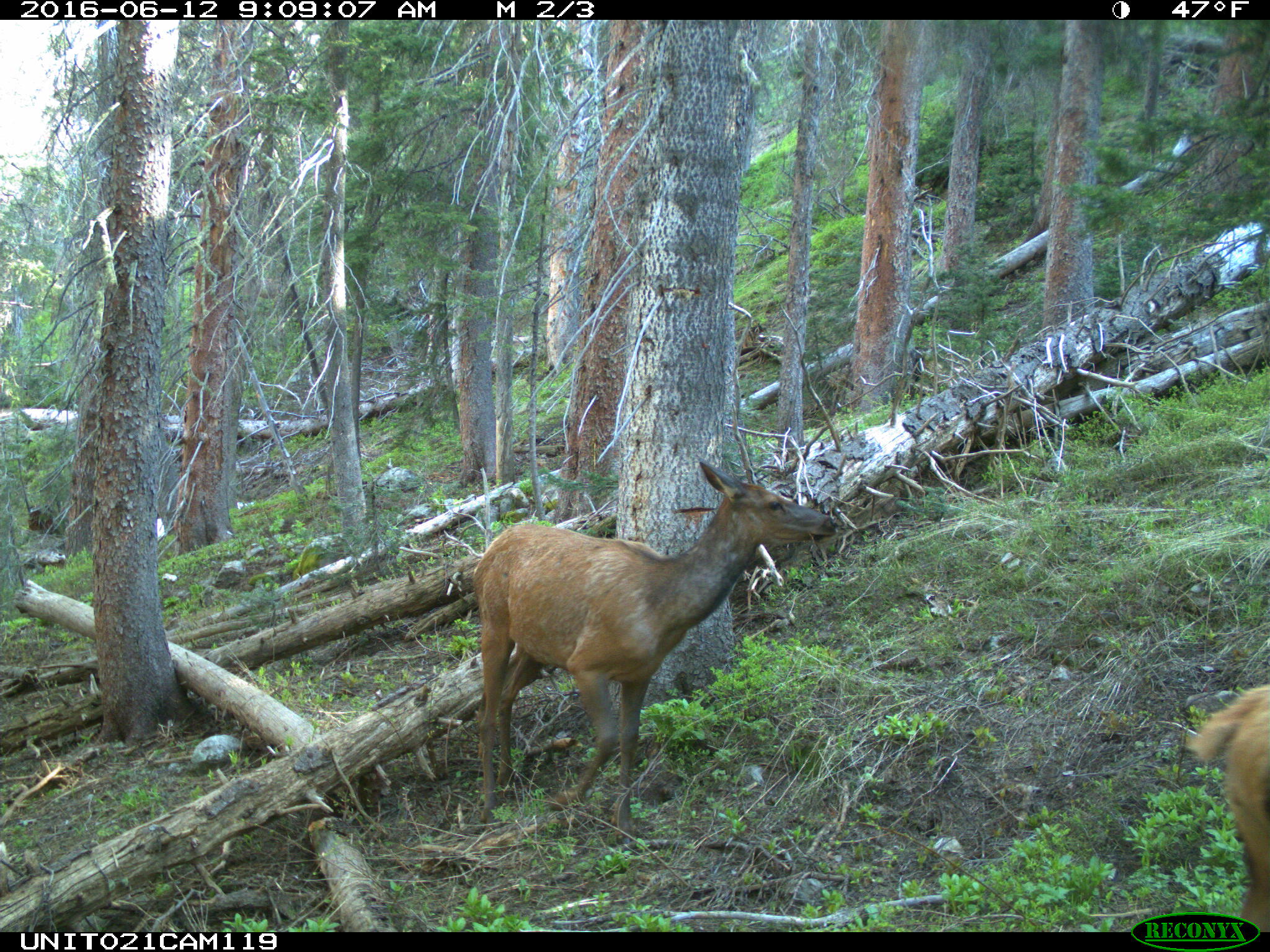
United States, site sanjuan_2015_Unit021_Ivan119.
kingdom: Animalia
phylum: Chordata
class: Mammalia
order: Artiodactyla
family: Cervidae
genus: Cervus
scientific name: Cervus elaphus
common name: red deer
Cervus elaphus (red deer).